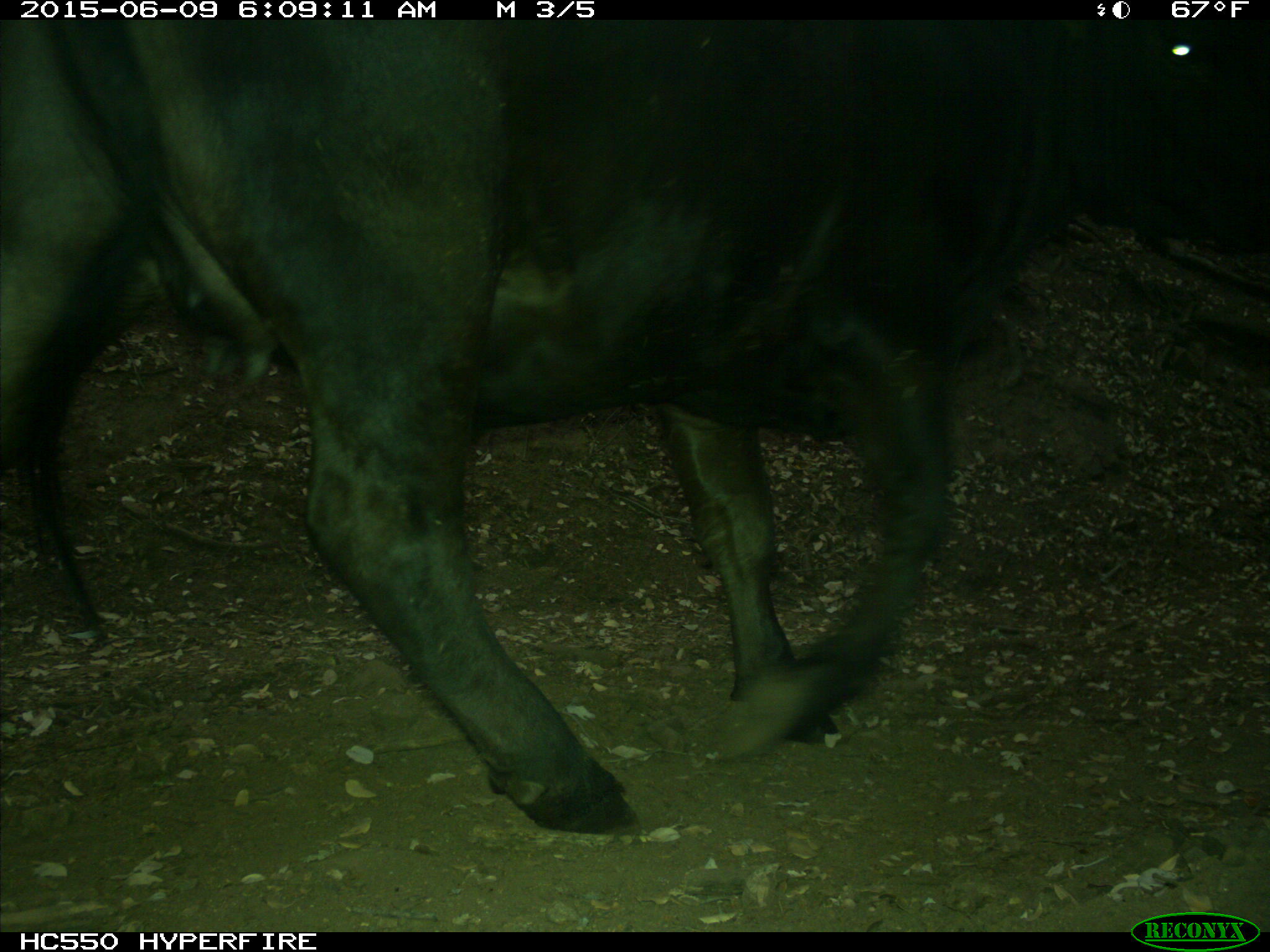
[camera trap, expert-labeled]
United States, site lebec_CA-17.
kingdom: Animalia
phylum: Chordata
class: Mammalia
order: Artiodactyla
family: Bovidae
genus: Bos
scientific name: Bos taurus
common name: domestic cow